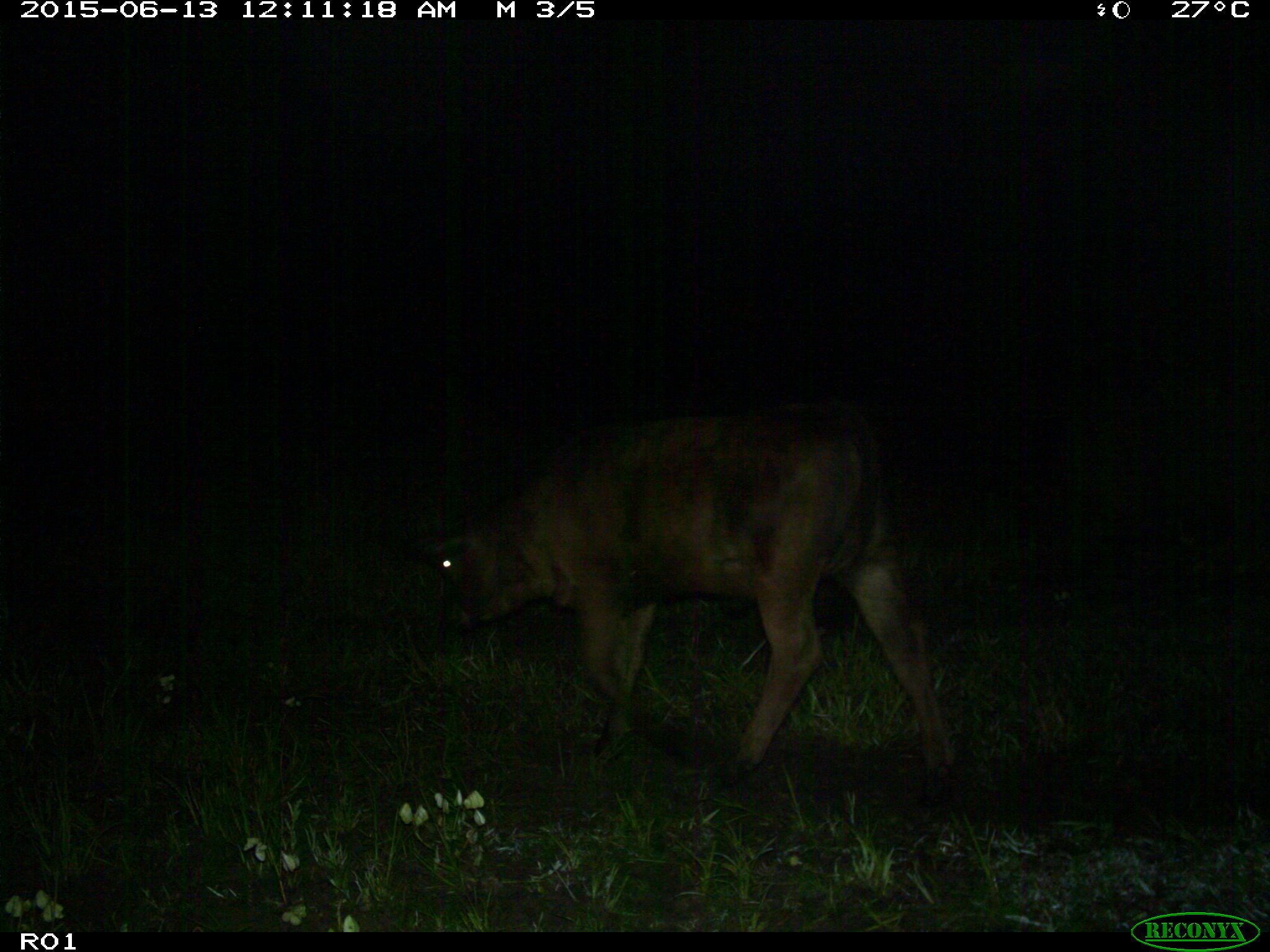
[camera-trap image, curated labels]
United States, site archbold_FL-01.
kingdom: Animalia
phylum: Chordata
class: Mammalia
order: Artiodactyla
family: Bovidae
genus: Bos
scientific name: Bos taurus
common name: domestic cow